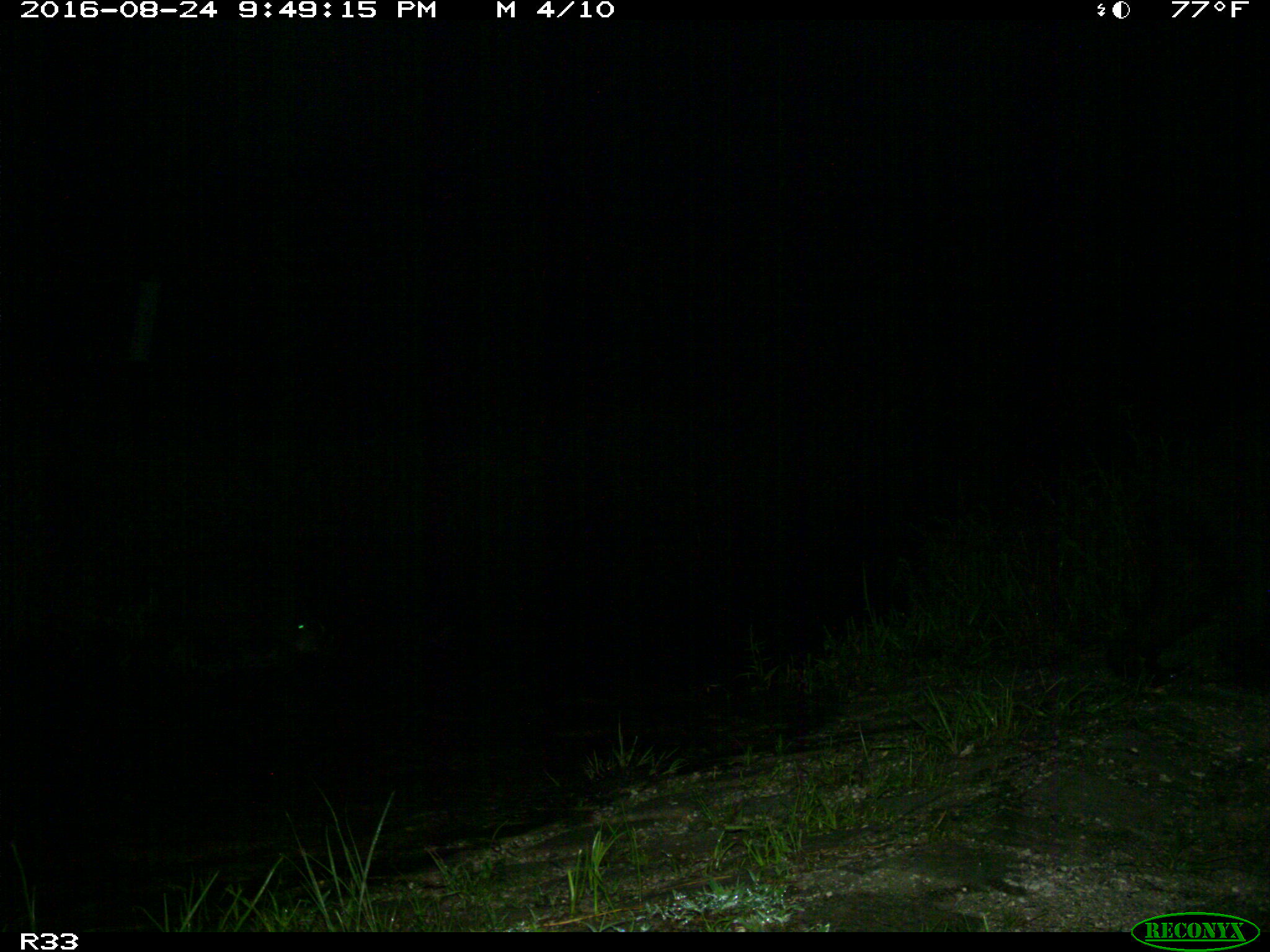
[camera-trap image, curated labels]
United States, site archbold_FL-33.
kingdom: Animalia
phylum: Chordata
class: Mammalia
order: Carnivora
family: Ursidae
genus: Ursus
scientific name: Ursus americanus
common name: american black bear